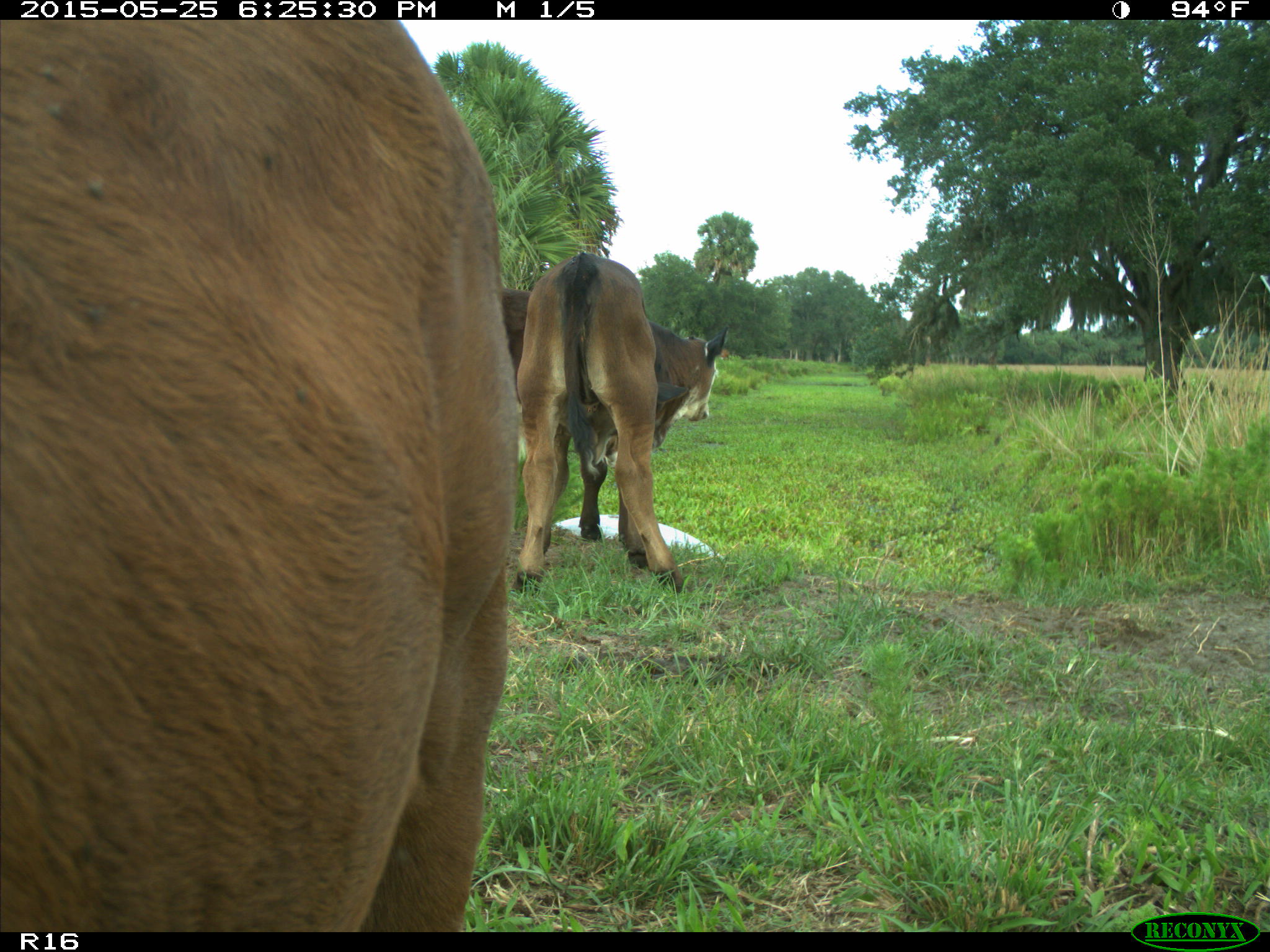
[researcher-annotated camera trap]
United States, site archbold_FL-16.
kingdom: Animalia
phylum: Chordata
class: Mammalia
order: Artiodactyla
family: Bovidae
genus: Bos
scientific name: Bos taurus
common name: domestic cow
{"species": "Bos taurus (domestic cow)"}